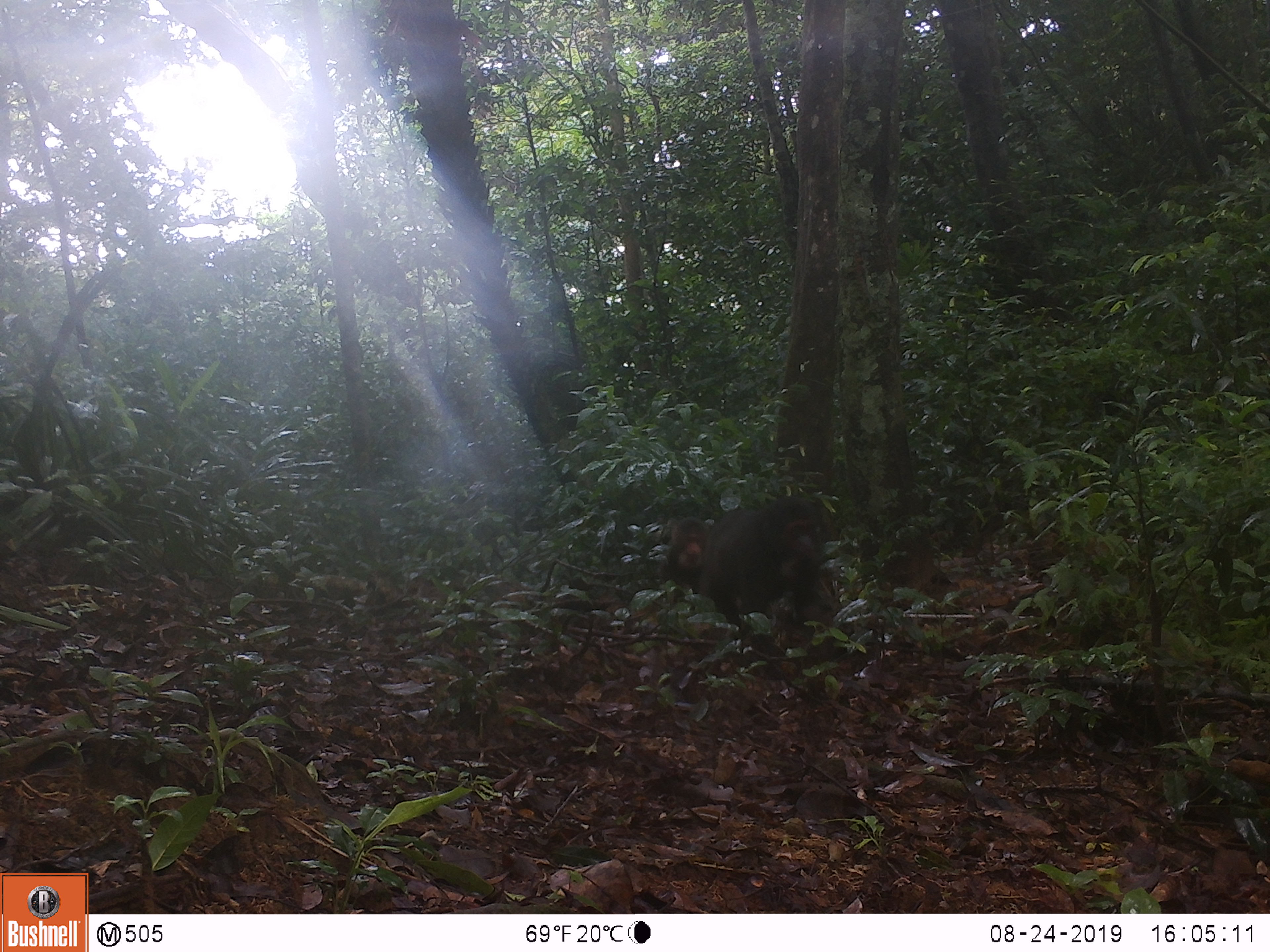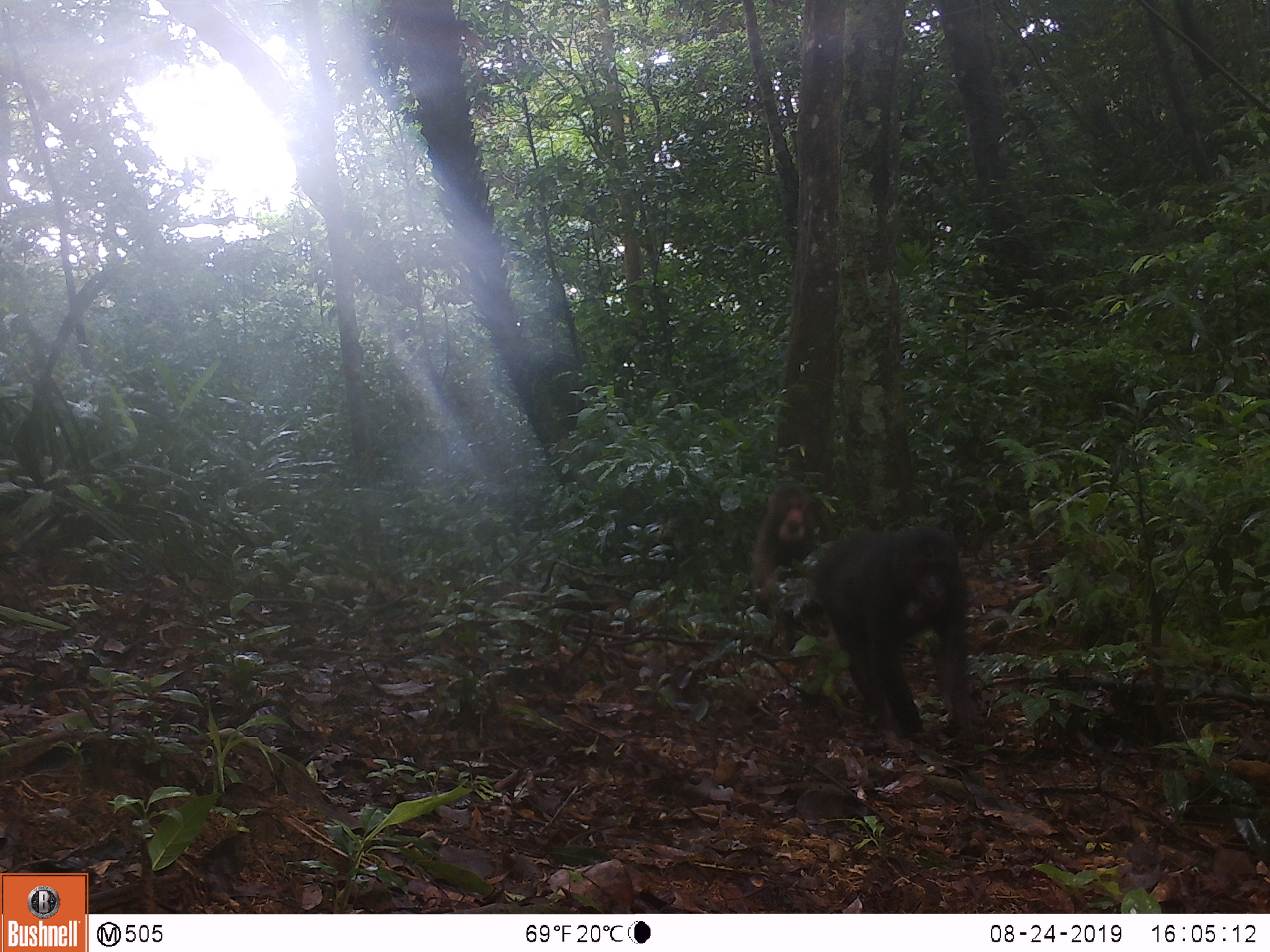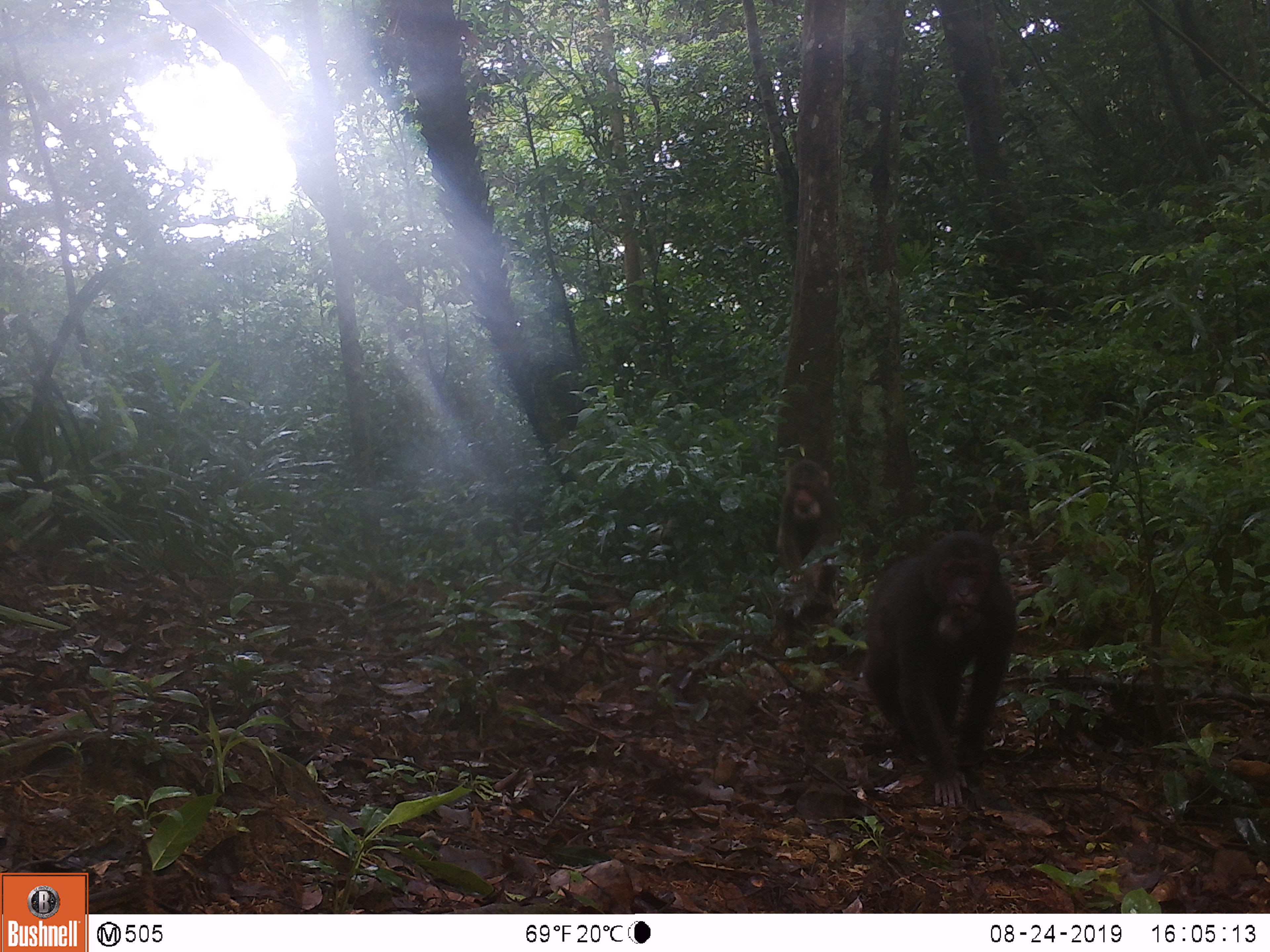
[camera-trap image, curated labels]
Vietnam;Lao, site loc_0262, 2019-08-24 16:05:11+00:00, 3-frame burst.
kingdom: Animalia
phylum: Chordata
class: Mammalia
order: Primates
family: Cercopithecidae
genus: Macaca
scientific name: Macaca arctoides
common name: stump-tailed macaque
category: stump tailed macaque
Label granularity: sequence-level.